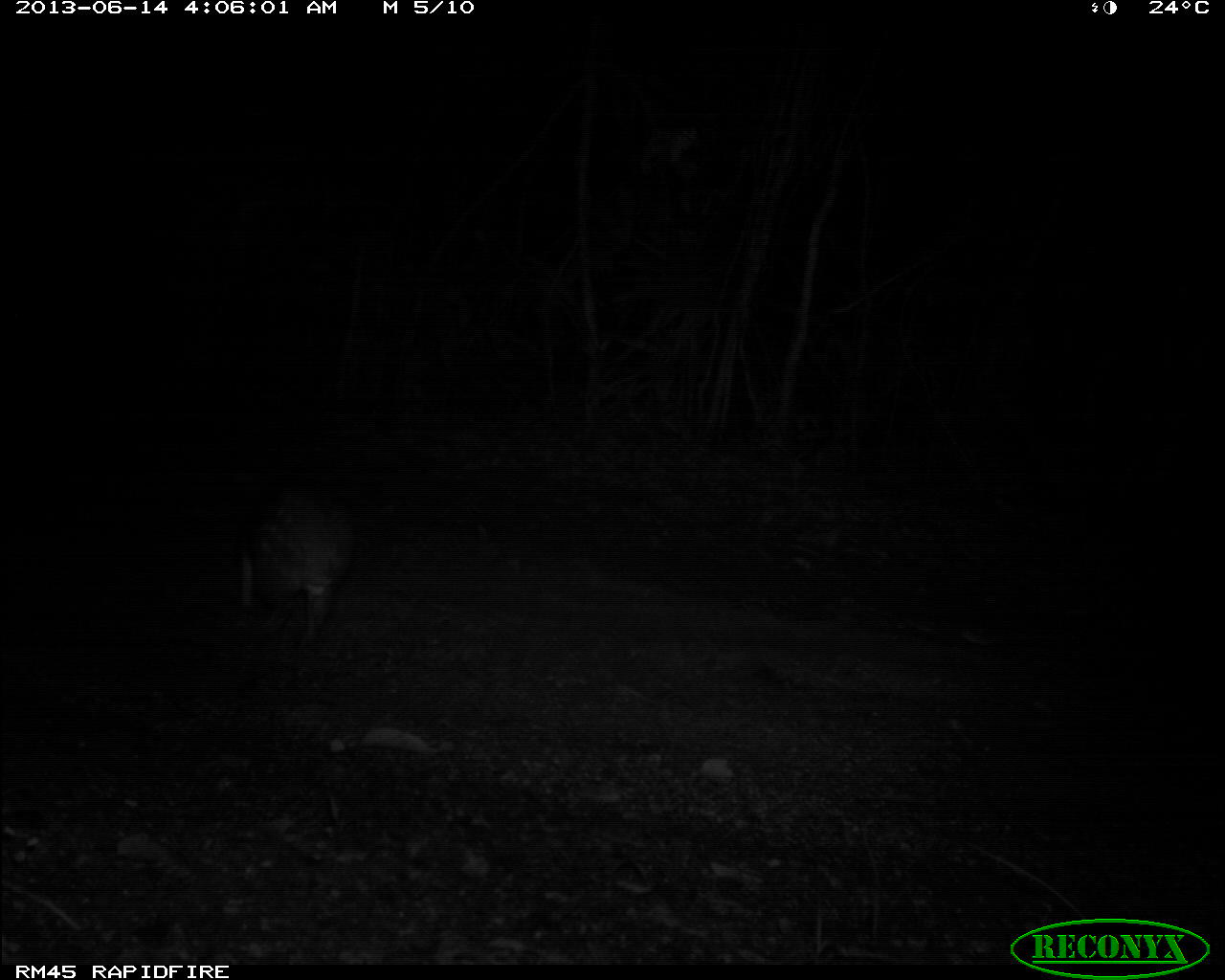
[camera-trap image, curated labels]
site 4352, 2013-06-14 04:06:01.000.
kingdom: Animalia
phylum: Chordata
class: Mammalia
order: Rodentia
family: Cuniculidae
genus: Cuniculus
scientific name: Cuniculus paca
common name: spotted paca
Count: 1.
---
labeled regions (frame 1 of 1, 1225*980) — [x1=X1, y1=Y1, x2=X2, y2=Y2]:
cuniculus paca: [x1=225, y1=471, x2=358, y2=643]